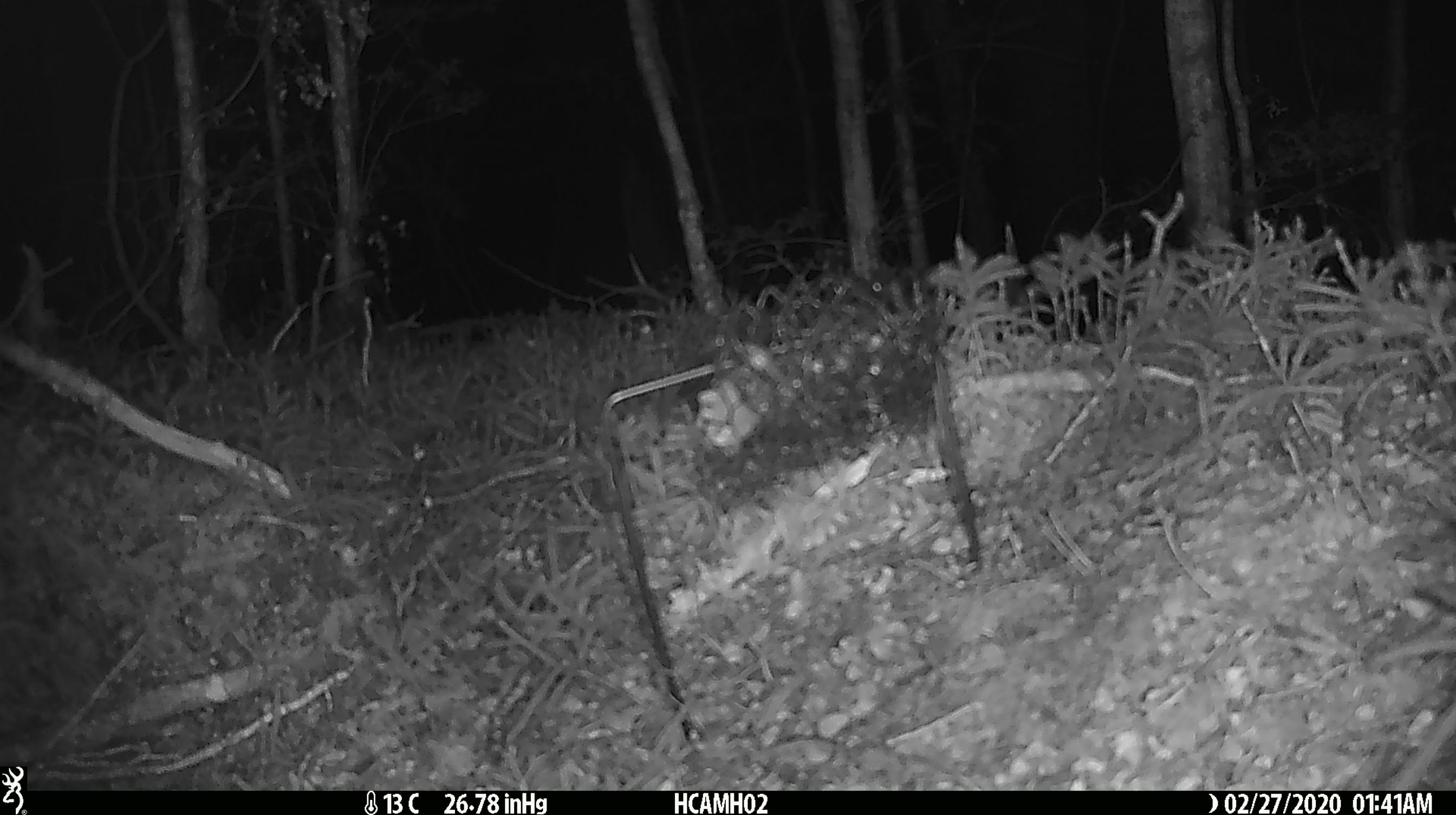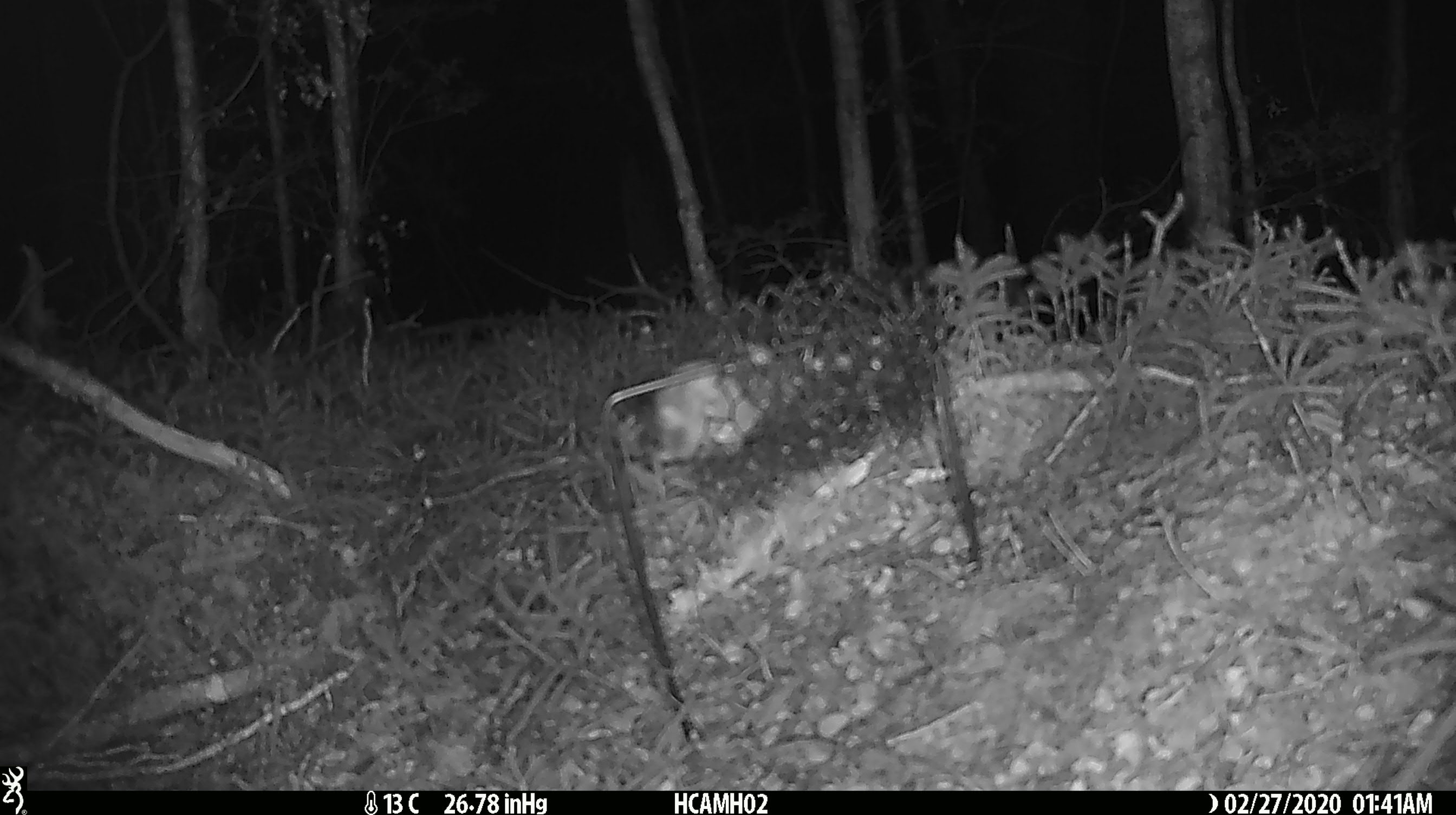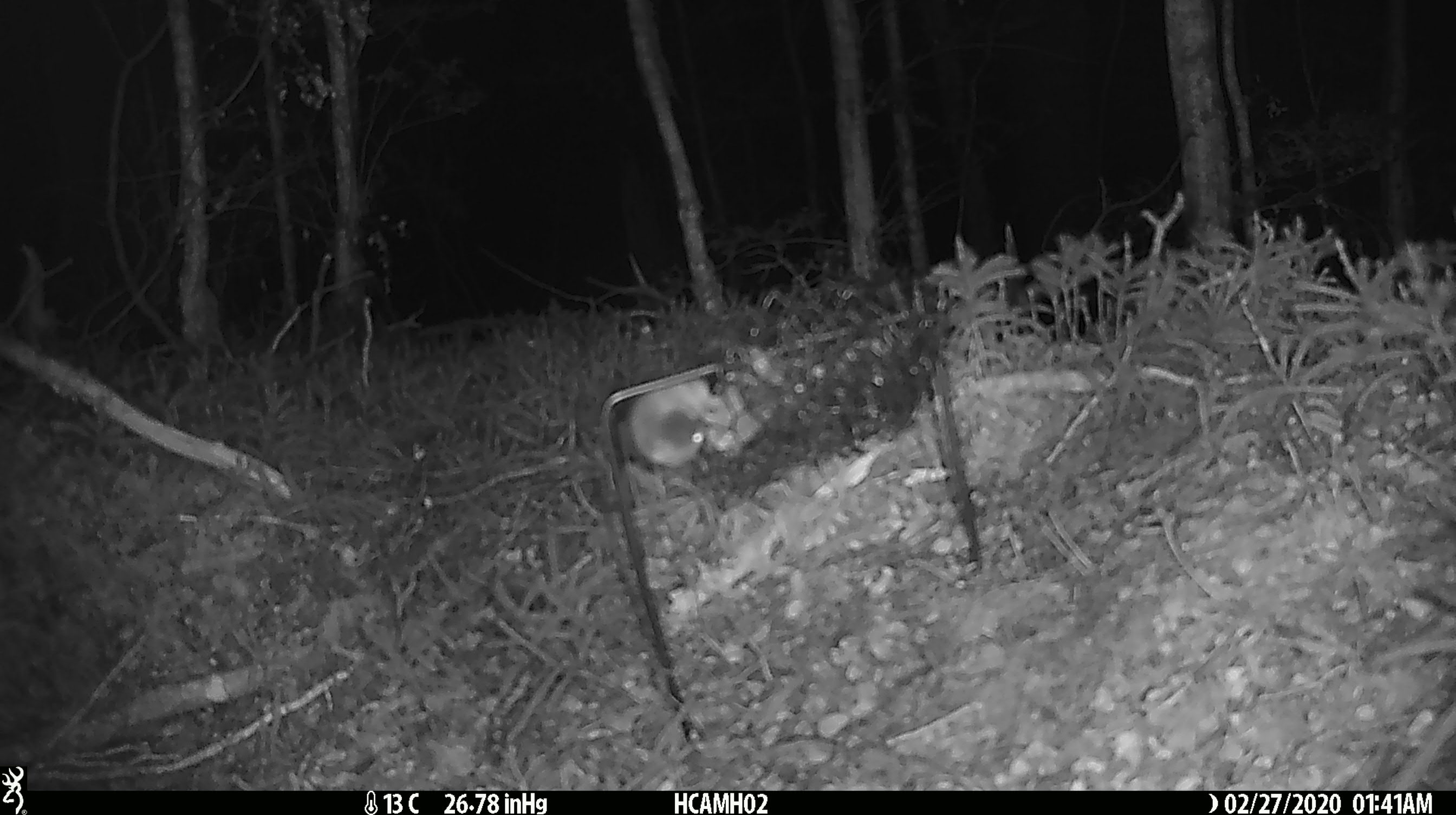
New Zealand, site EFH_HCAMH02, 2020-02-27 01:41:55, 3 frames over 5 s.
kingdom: Animalia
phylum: Chordata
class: Mammalia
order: Rodentia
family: Muridae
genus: Mus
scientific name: Mus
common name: mouse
Mouse (Mus).